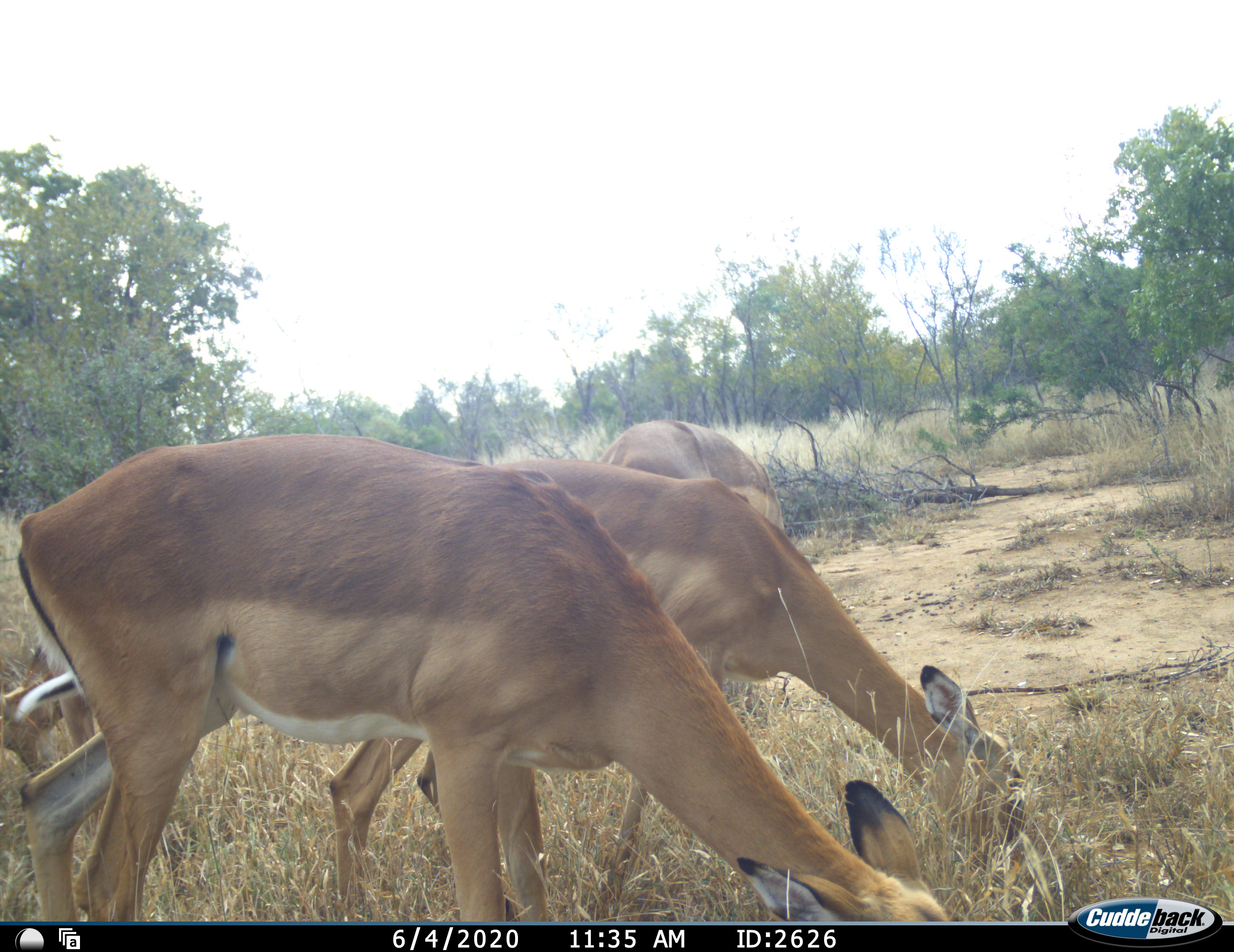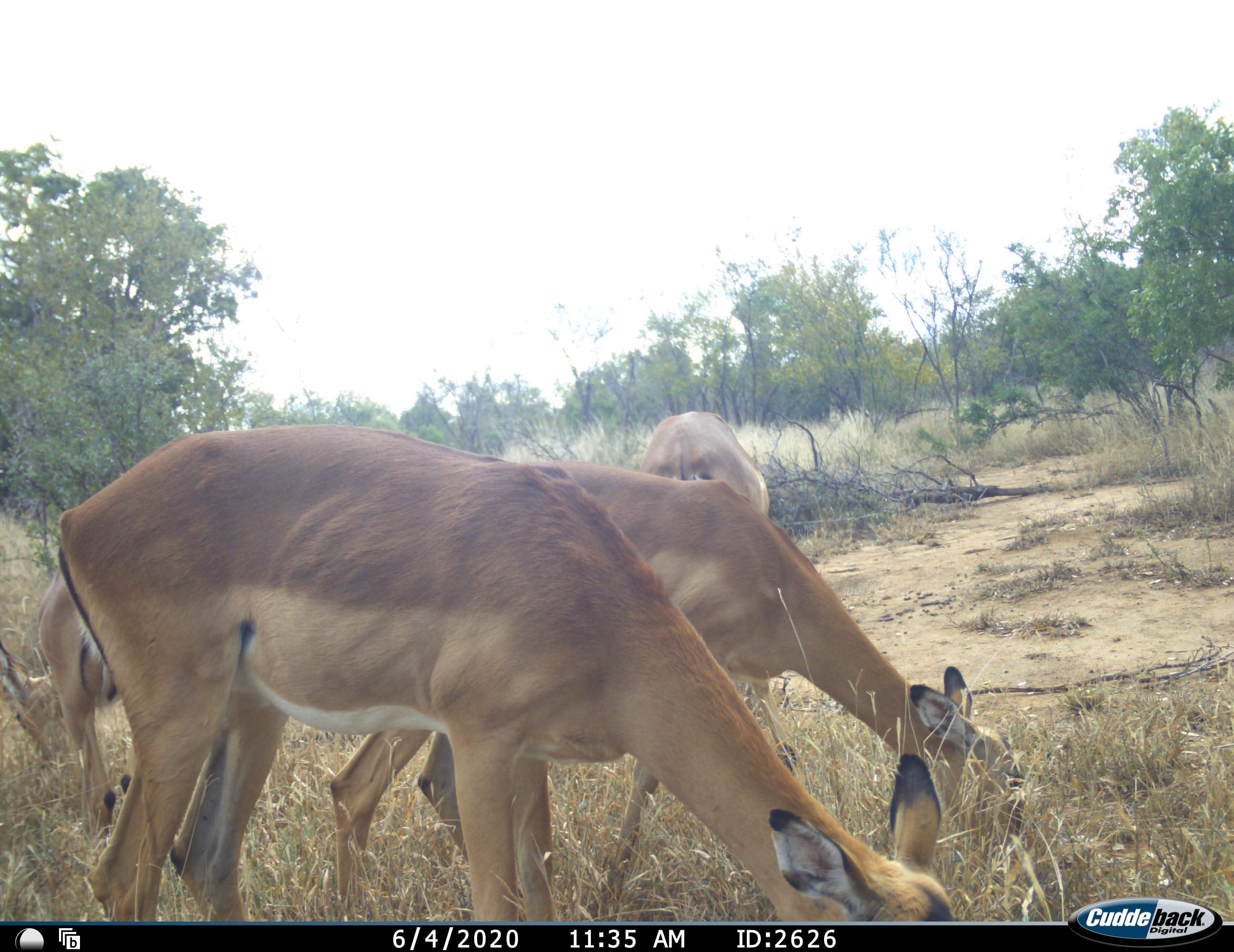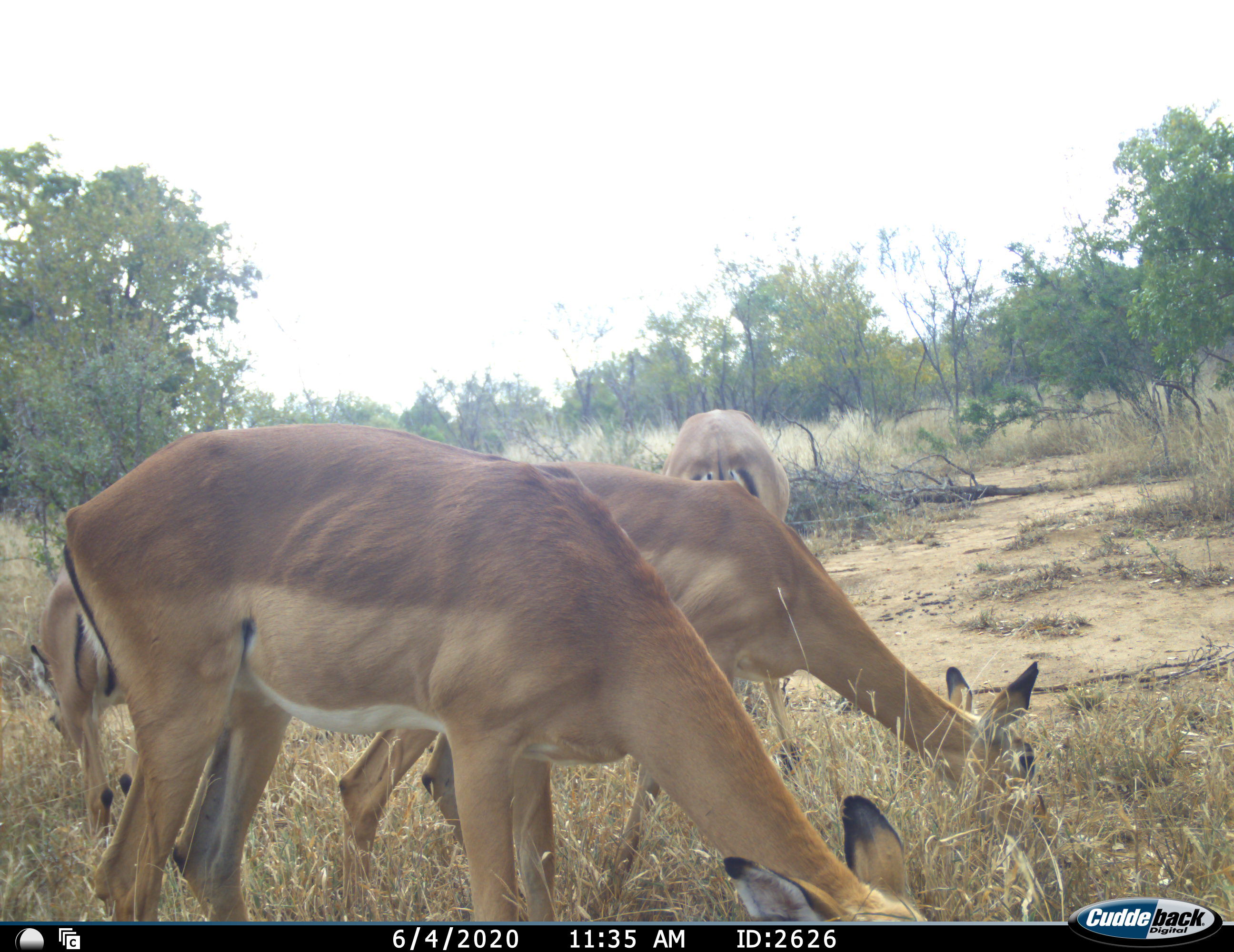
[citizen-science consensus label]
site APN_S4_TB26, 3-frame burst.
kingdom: Animalia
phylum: Chordata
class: Mammalia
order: Artiodactyla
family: Bovidae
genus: Aepyceros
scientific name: Aepyceros melampus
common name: impala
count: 3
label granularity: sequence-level